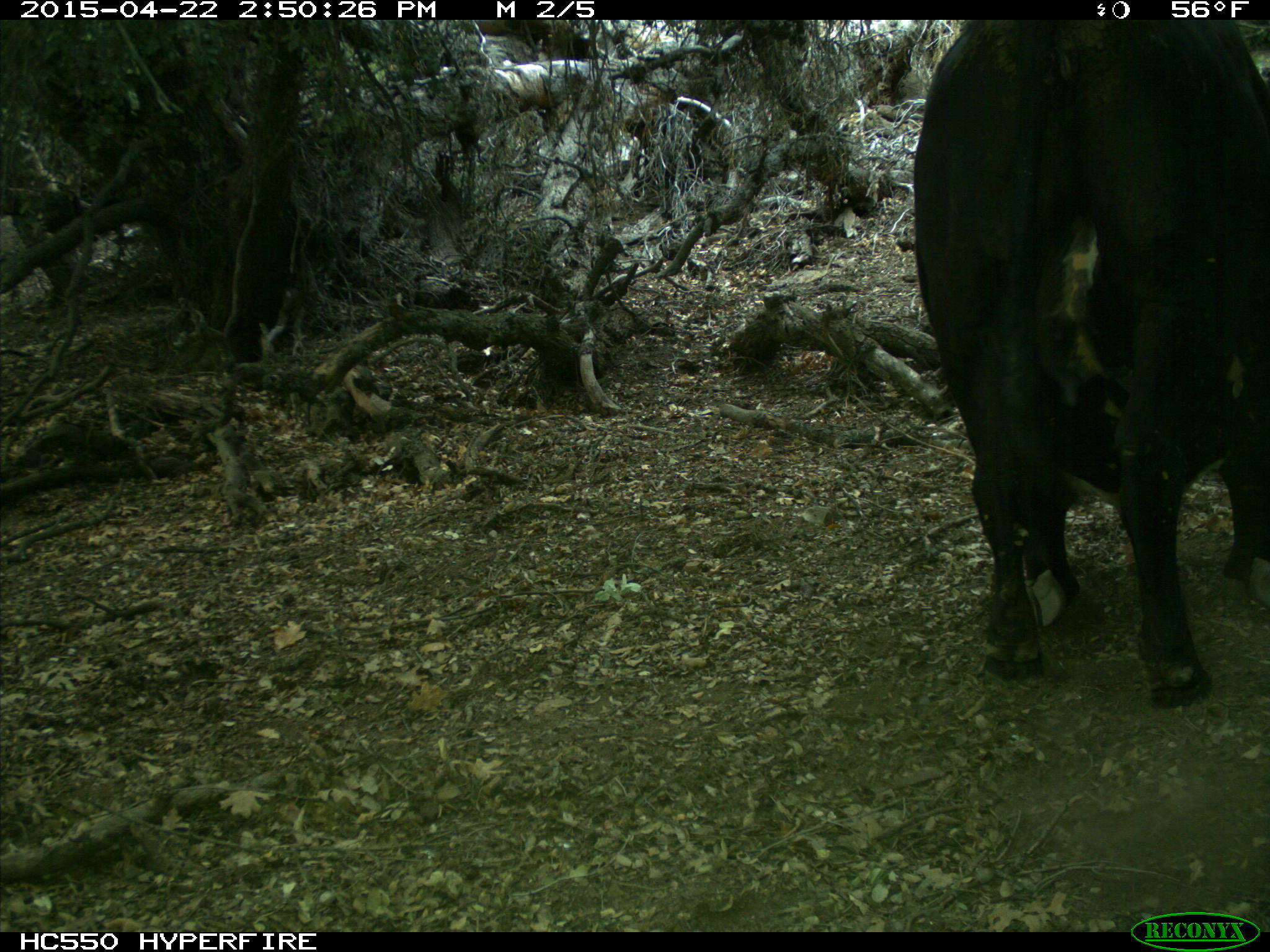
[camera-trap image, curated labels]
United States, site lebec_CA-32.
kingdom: Animalia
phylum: Chordata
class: Mammalia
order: Artiodactyla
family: Bovidae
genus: Bos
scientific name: Bos taurus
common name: domestic cow